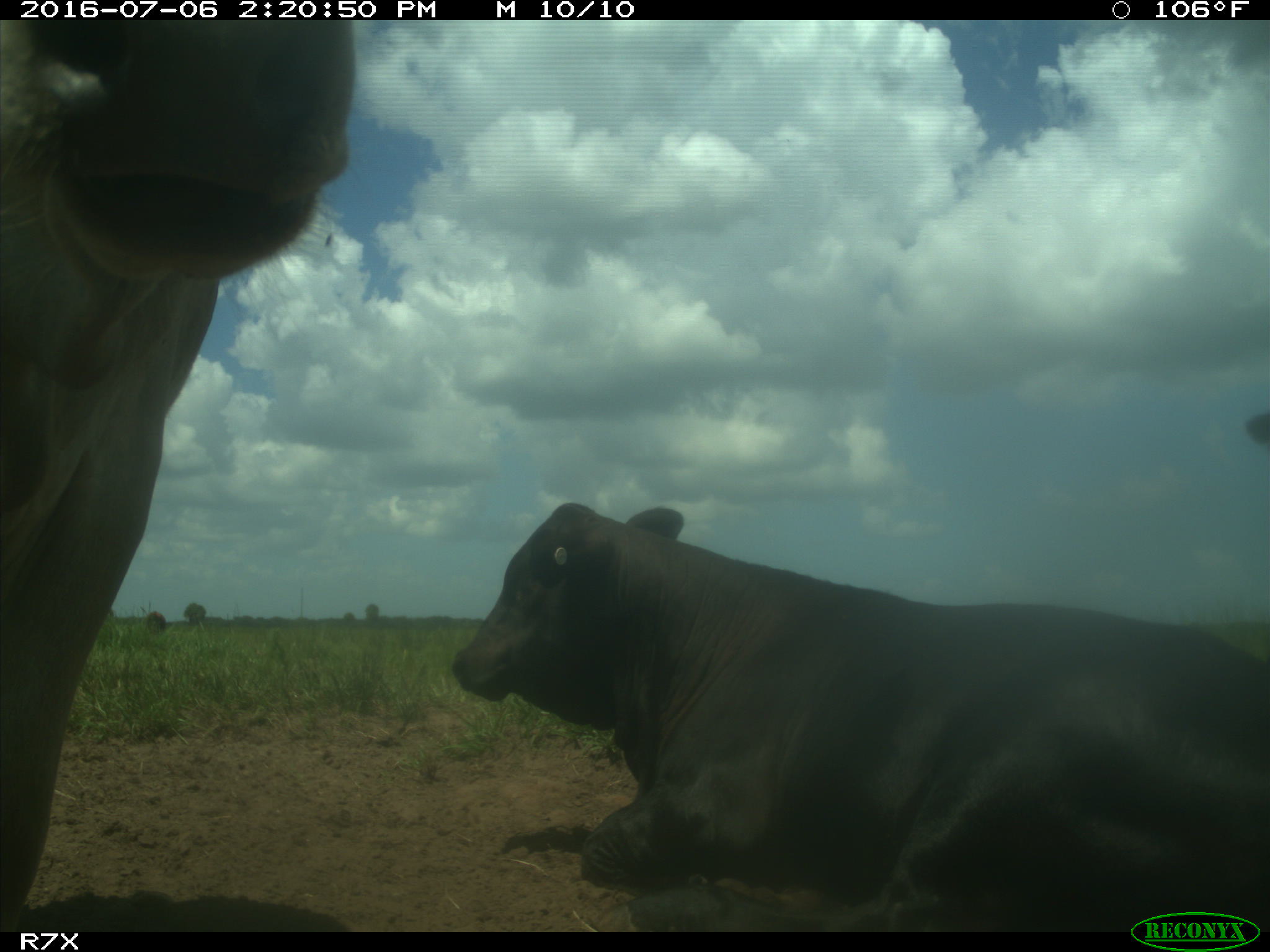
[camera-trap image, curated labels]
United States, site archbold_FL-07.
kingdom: Animalia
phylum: Chordata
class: Mammalia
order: Artiodactyla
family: Bovidae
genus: Bos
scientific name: Bos taurus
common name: domestic cow